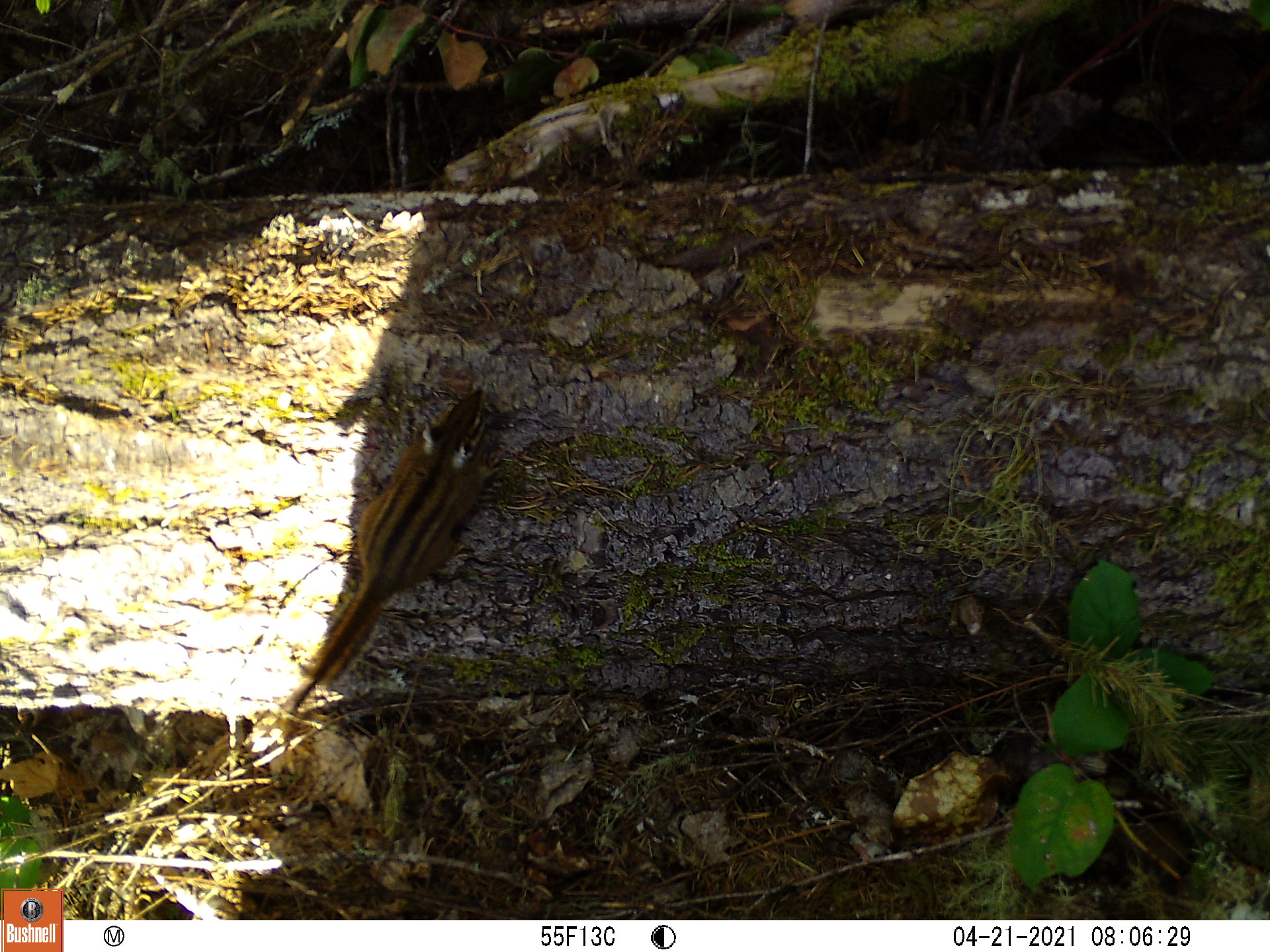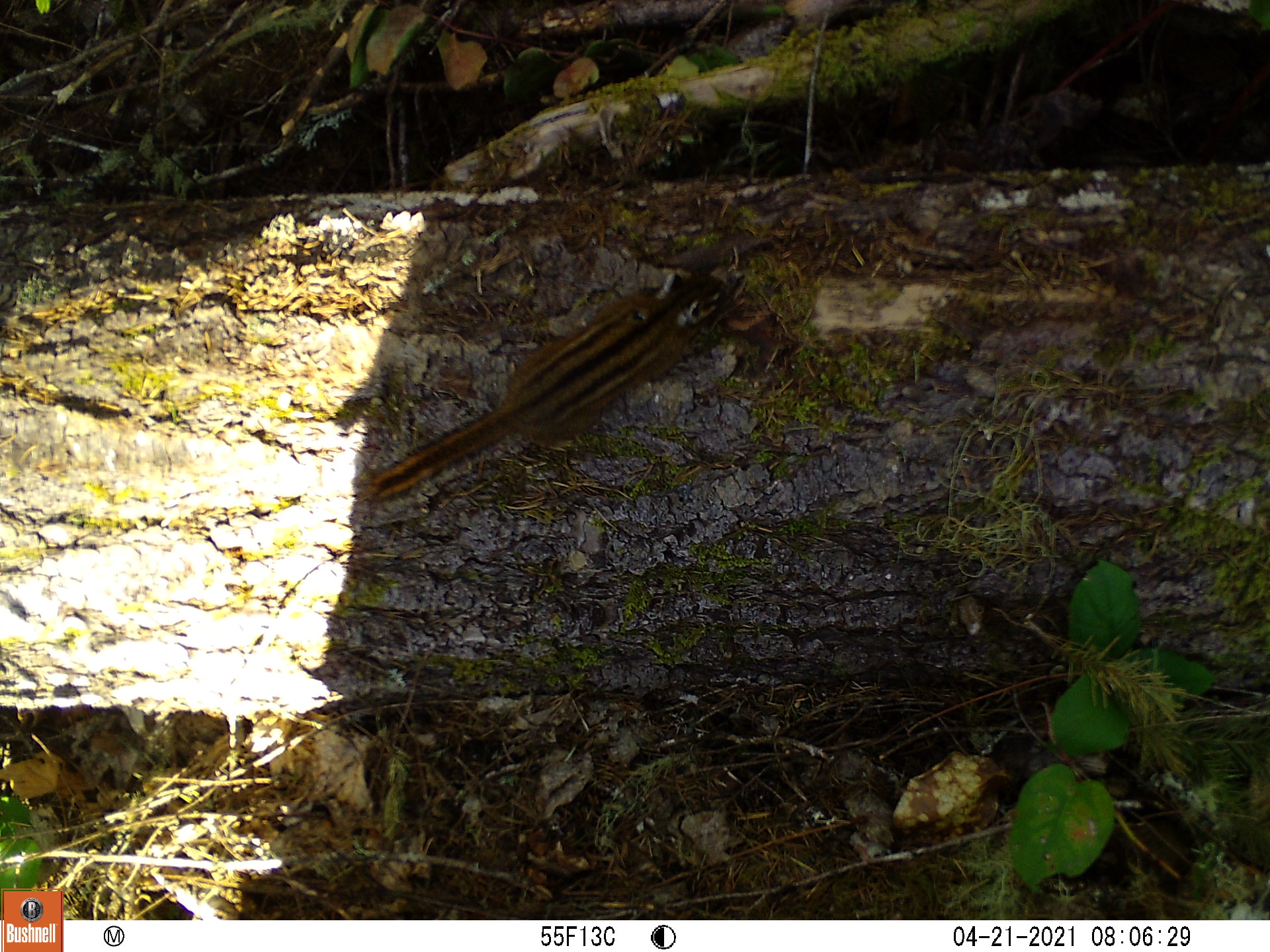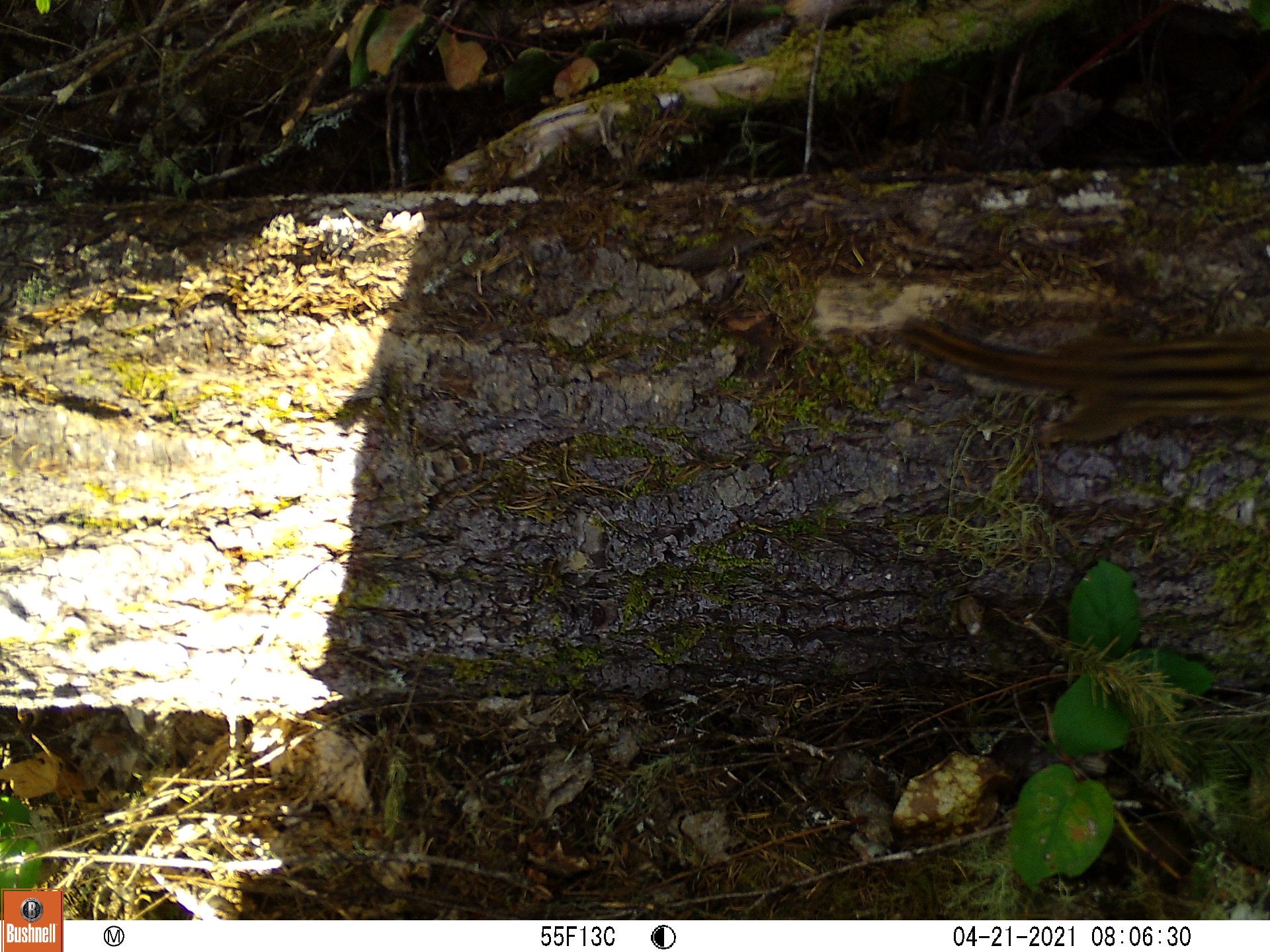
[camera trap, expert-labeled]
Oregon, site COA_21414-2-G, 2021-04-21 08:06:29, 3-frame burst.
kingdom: Animalia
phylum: Chordata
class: Mammalia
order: Rodentia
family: Sciuridae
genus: Neotamias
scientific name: Neotamias townsendii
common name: townsend's chipmunk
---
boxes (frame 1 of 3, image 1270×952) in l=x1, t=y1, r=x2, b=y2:
townsend's chipmunk: l=284, t=353, r=553, b=706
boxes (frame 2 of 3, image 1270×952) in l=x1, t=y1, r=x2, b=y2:
townsend's chipmunk: l=343, t=254, r=776, b=528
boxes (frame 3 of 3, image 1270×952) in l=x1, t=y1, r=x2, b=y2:
townsend's chipmunk: l=876, t=270, r=1267, b=489